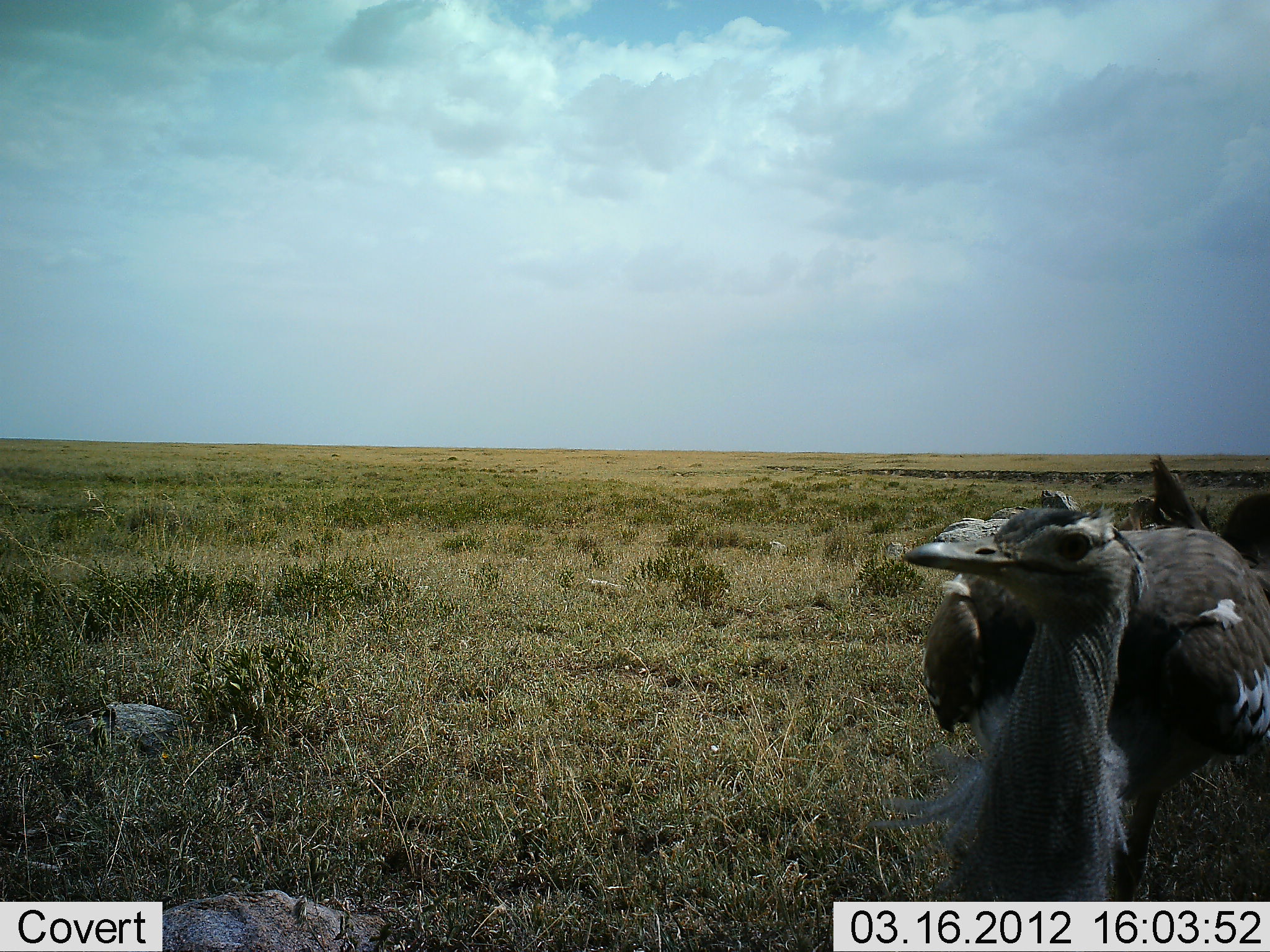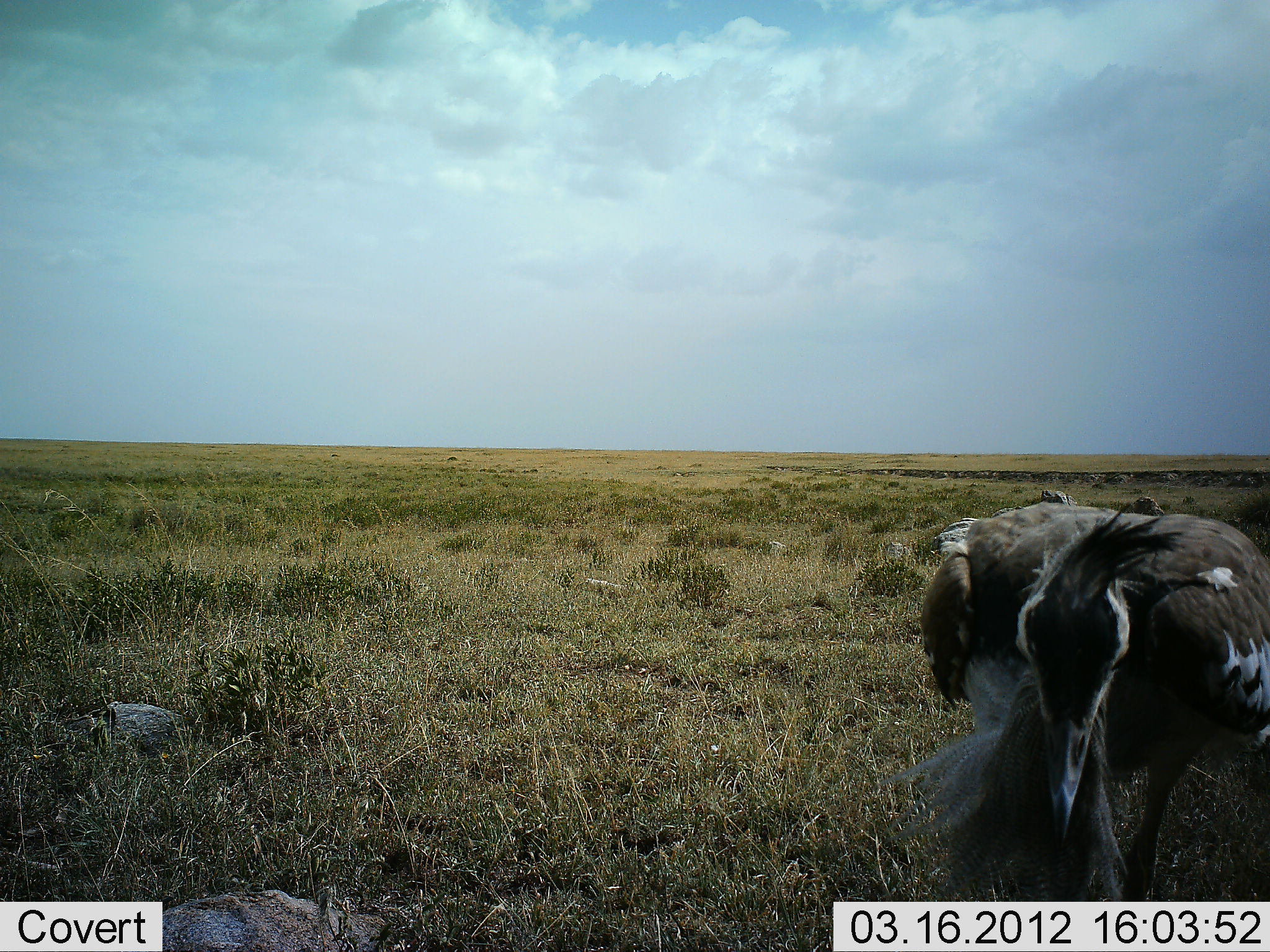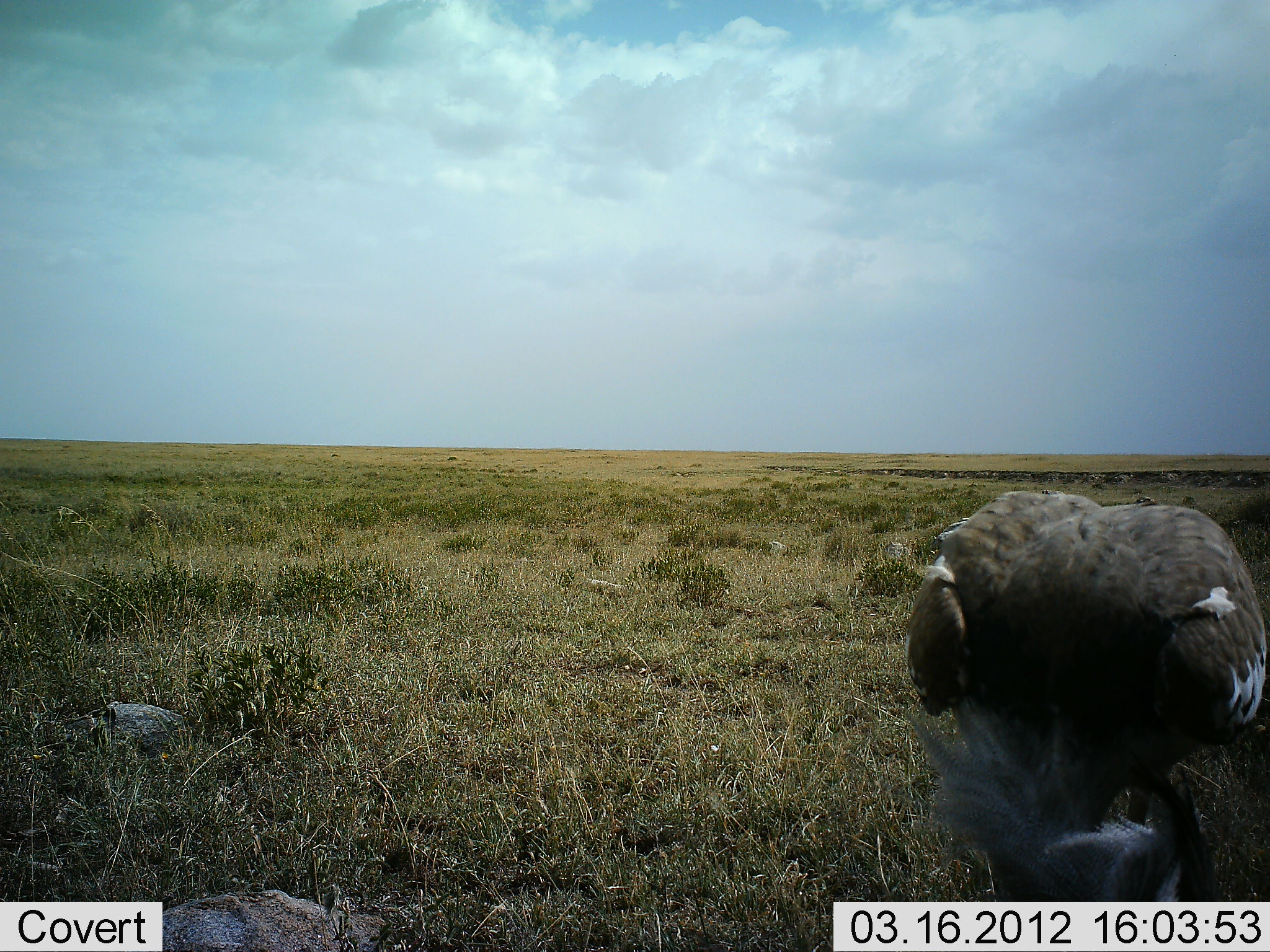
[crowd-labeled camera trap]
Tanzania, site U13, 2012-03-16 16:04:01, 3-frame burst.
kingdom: Animalia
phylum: Chordata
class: Aves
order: Otidiformes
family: Otididae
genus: Ardeotis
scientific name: Ardeotis kori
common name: kori bustard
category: koribustard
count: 1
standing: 67%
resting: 0%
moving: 27%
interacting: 0%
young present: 0%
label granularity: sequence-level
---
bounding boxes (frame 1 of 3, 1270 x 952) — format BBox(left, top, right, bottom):
animal: BBox(875, 455, 1270, 902)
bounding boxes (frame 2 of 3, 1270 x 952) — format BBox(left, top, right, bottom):
animal: BBox(874, 500, 1270, 902)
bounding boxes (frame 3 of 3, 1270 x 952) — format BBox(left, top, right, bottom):
animal: BBox(897, 489, 1270, 901)